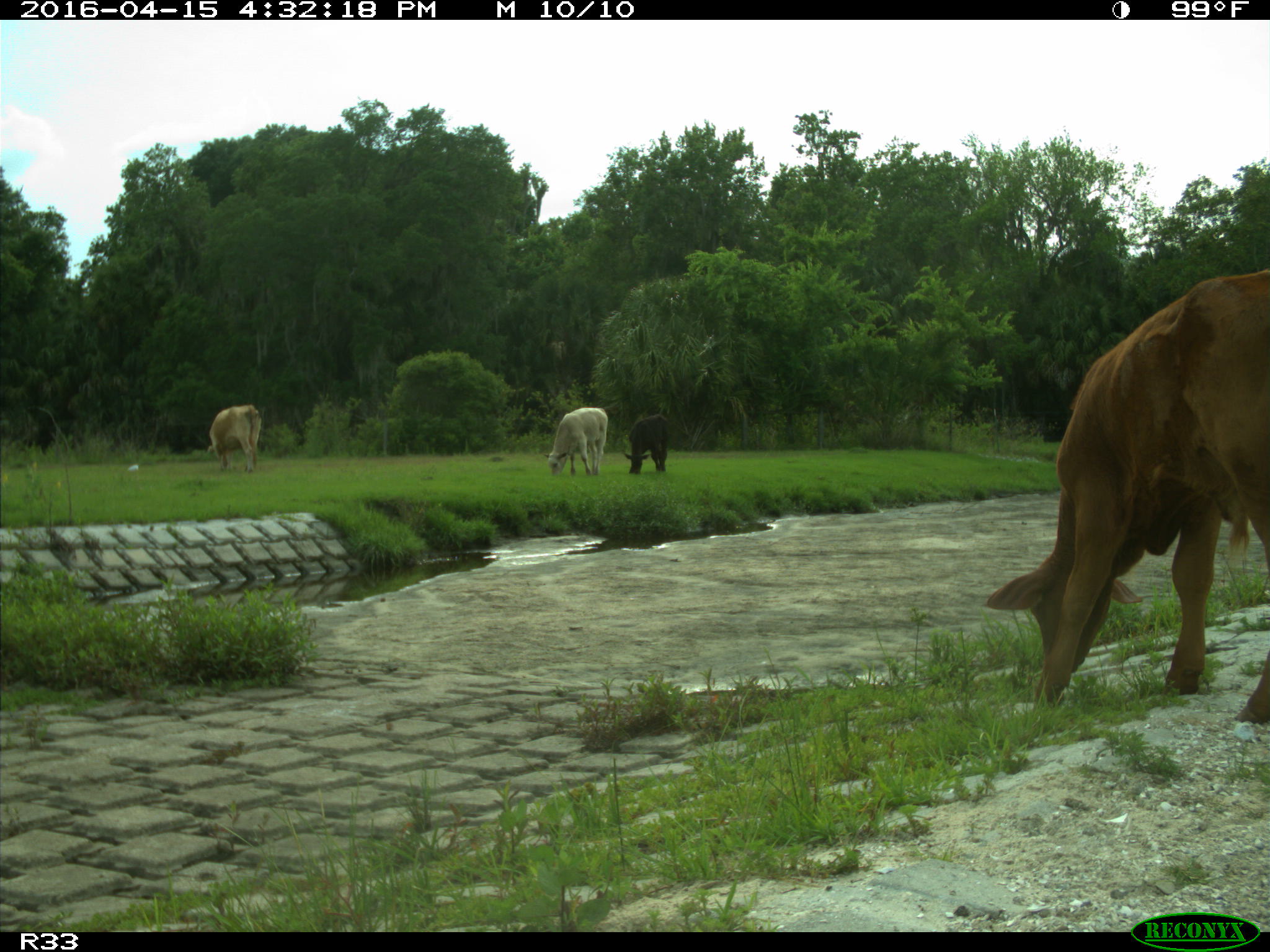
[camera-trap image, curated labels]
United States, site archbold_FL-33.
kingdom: Animalia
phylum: Chordata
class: Mammalia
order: Artiodactyla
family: Bovidae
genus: Bos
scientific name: Bos taurus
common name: domestic cow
Bos taurus (domestic cow).